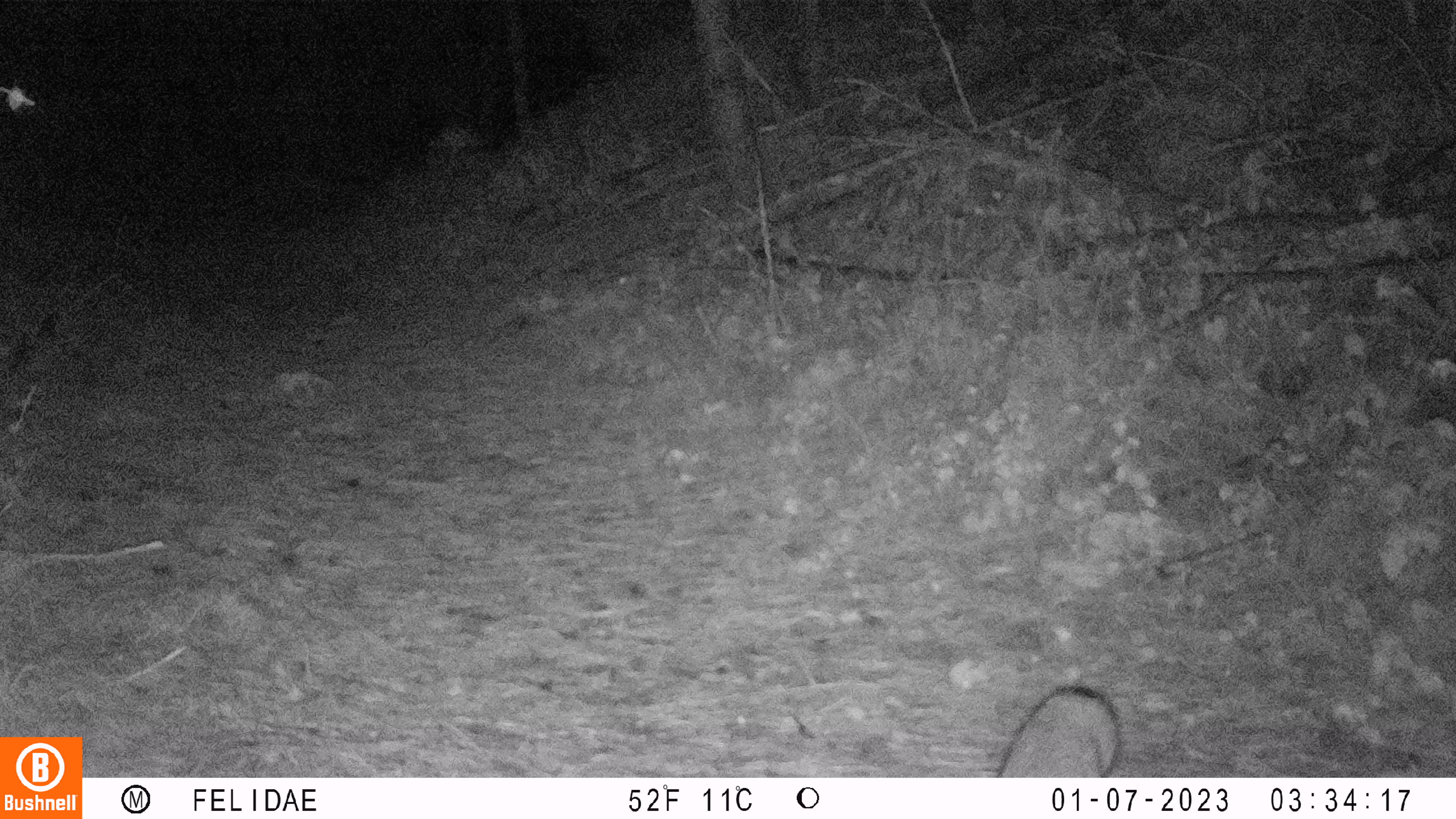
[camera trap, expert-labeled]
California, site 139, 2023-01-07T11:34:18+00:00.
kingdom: Animalia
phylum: Chordata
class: Mammalia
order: Carnivora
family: Canidae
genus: Urocyon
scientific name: Urocyon cinereoargenteus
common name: gray fox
Gray fox (Urocyon cinereoargenteus).